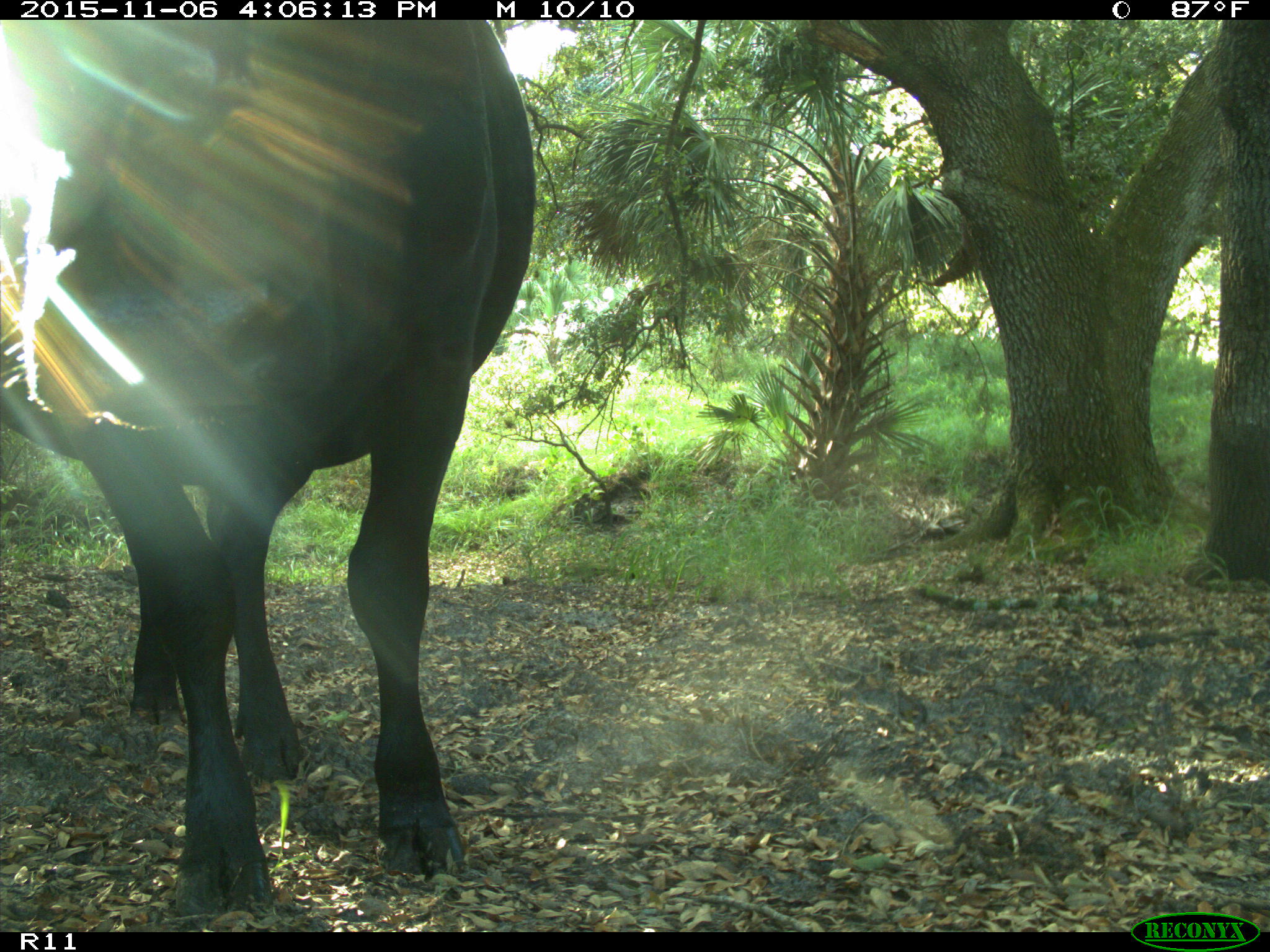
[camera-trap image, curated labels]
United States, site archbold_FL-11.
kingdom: Animalia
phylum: Chordata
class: Mammalia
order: Artiodactyla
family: Bovidae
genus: Bos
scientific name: Bos taurus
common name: domestic cow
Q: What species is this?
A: Bos taurus (domestic cow).